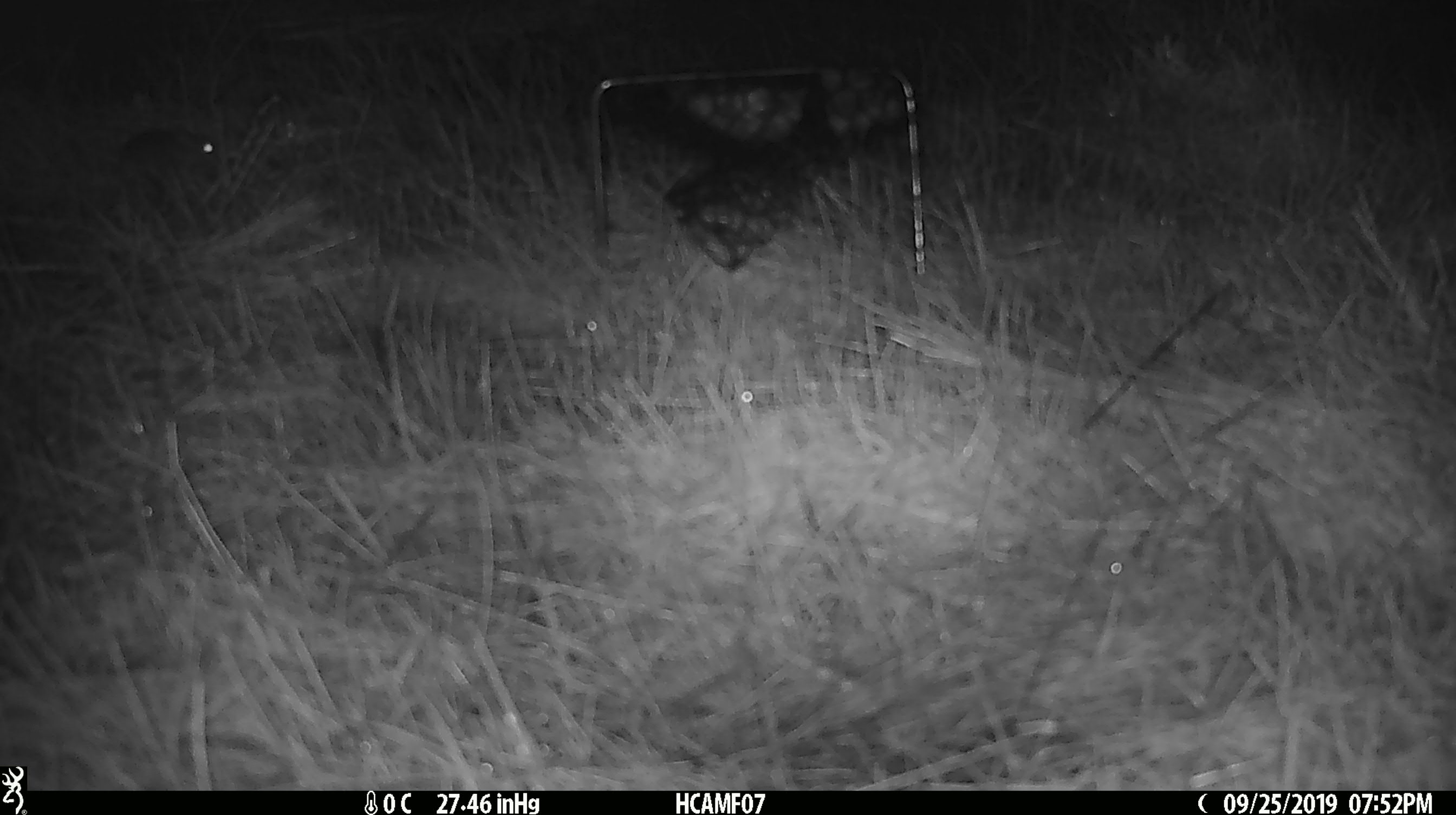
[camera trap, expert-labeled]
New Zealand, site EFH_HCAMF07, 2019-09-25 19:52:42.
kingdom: Animalia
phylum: Chordata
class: Mammalia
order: Rodentia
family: Muridae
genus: Mus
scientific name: Mus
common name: mouse